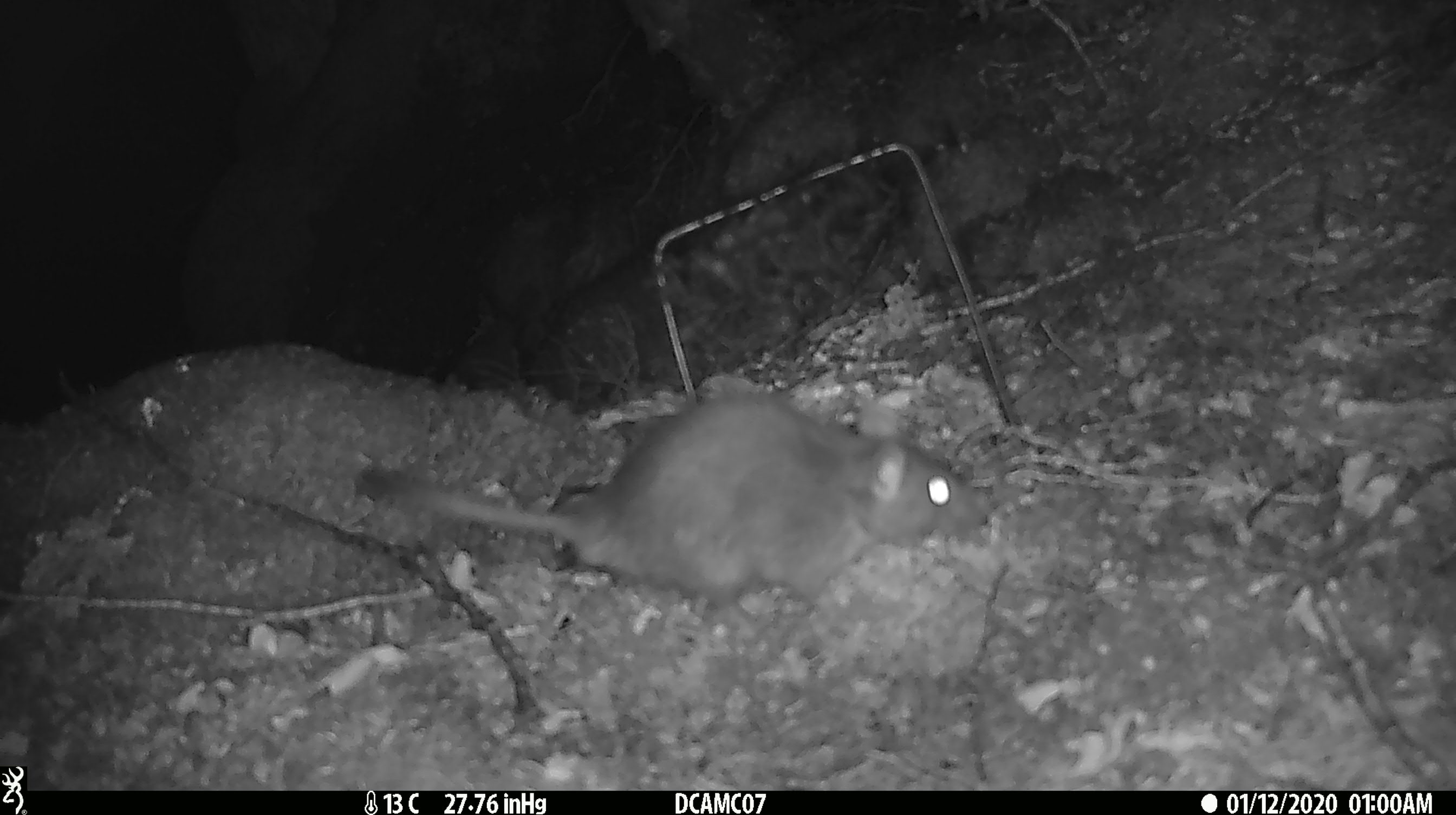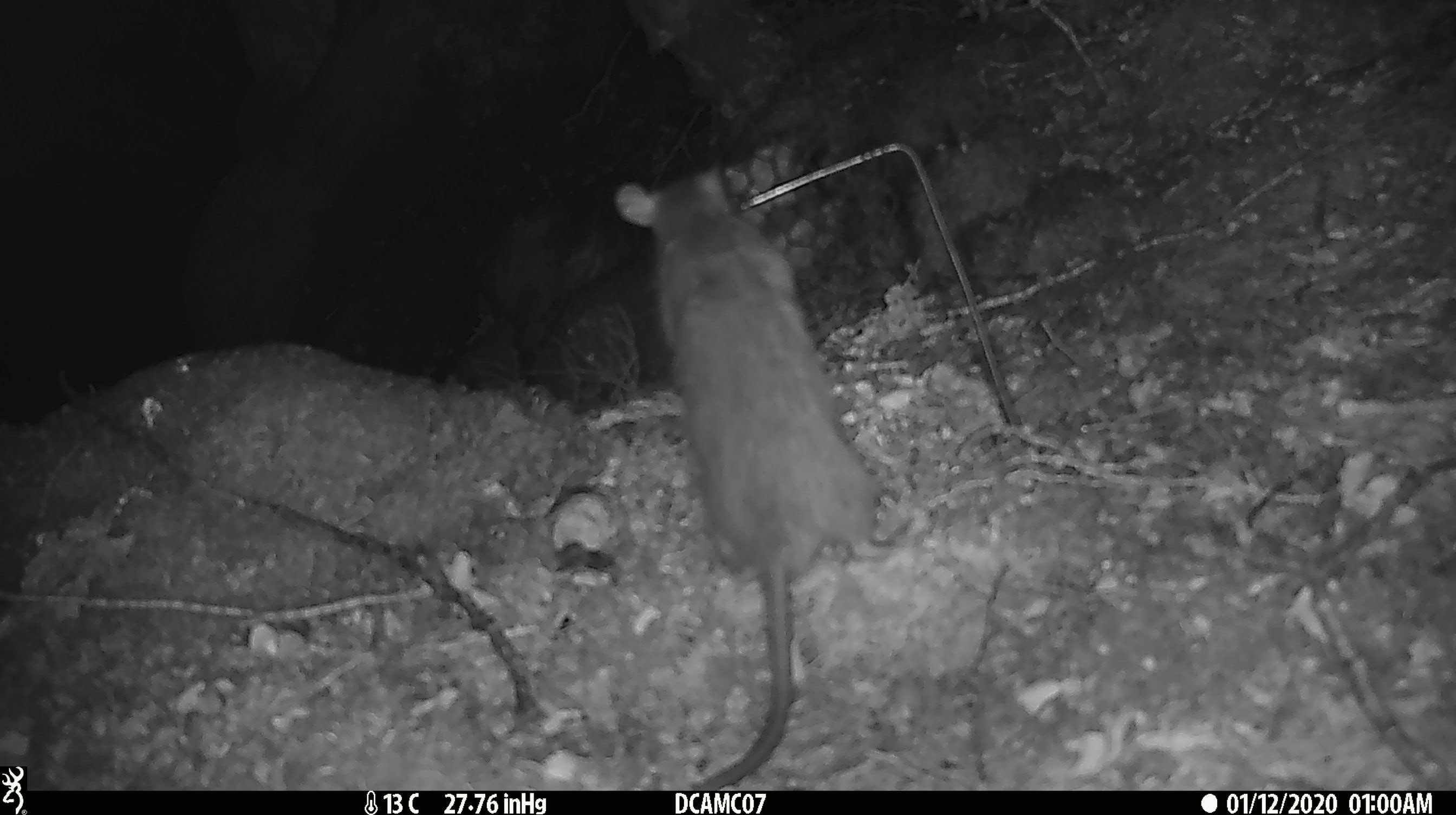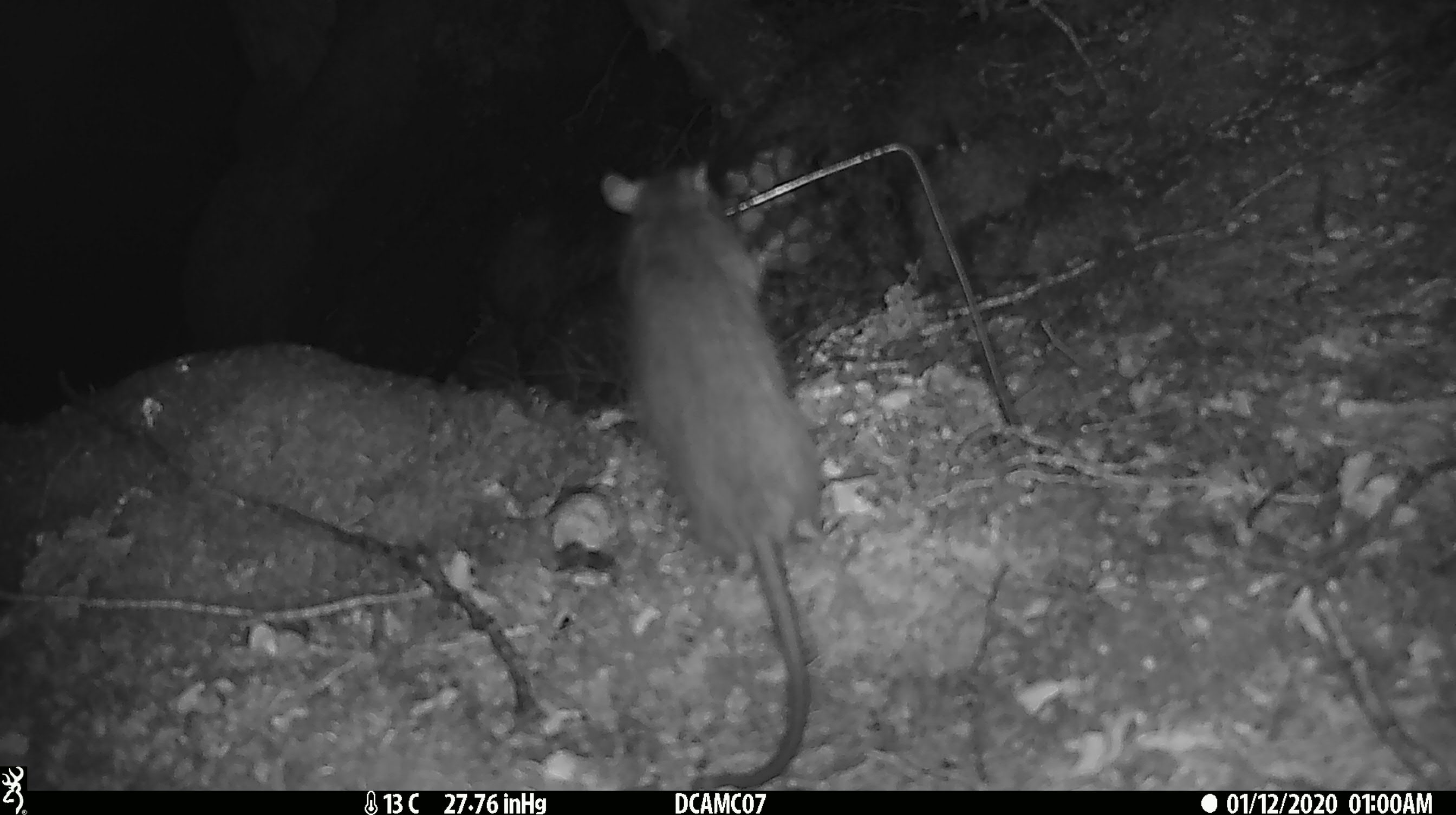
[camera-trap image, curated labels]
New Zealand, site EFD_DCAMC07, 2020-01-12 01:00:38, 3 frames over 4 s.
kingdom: Animalia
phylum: Chordata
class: Mammalia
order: Rodentia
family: Muridae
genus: Rattus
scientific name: Rattus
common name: rat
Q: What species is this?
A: Rat (Rattus).